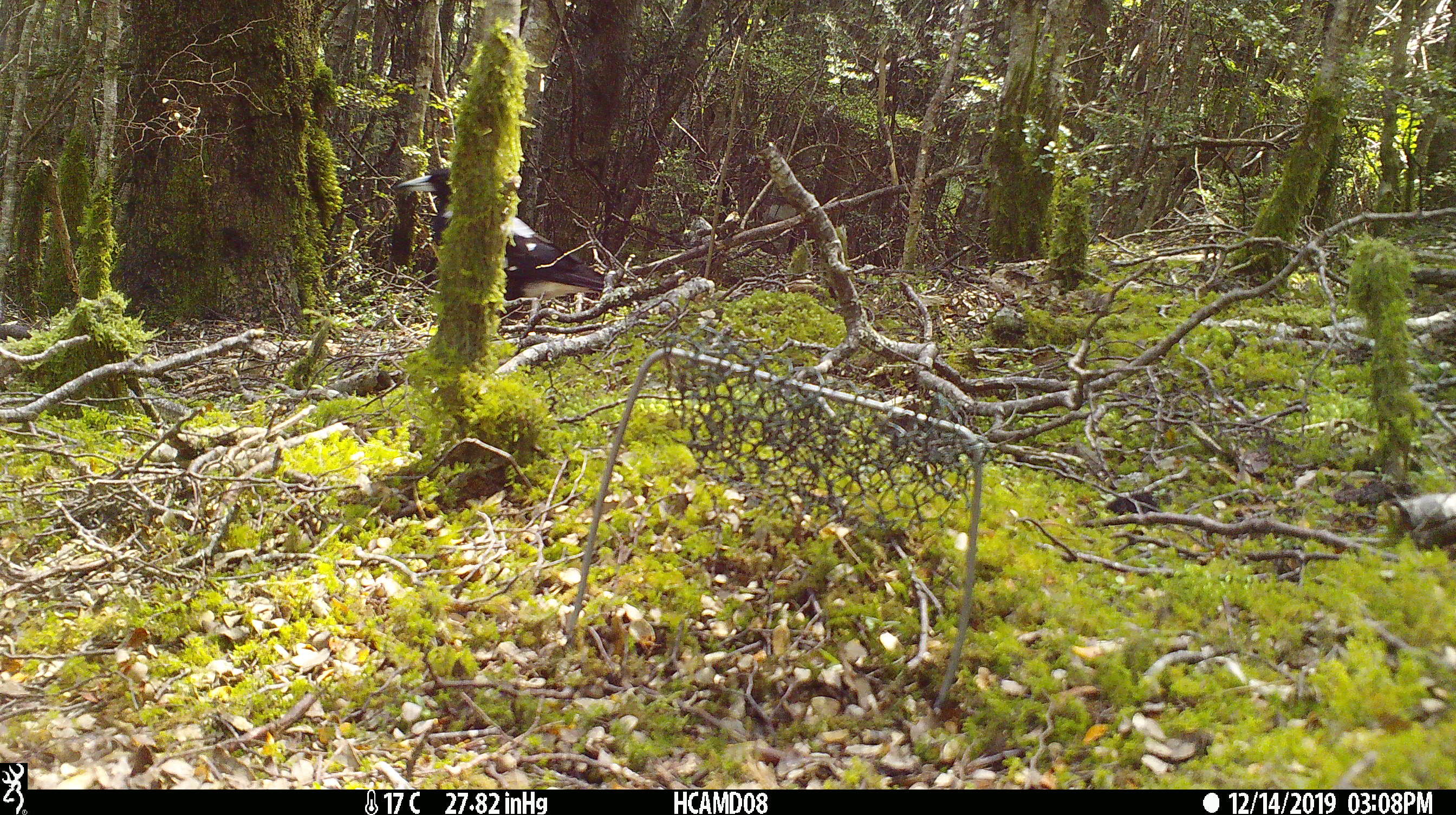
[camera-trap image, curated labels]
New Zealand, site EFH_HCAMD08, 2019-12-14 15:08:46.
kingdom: Animalia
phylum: Chordata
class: Aves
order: Passeriformes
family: Artamidae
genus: Gymnorhina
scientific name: Gymnorhina tibicen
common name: australian magpie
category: magpie